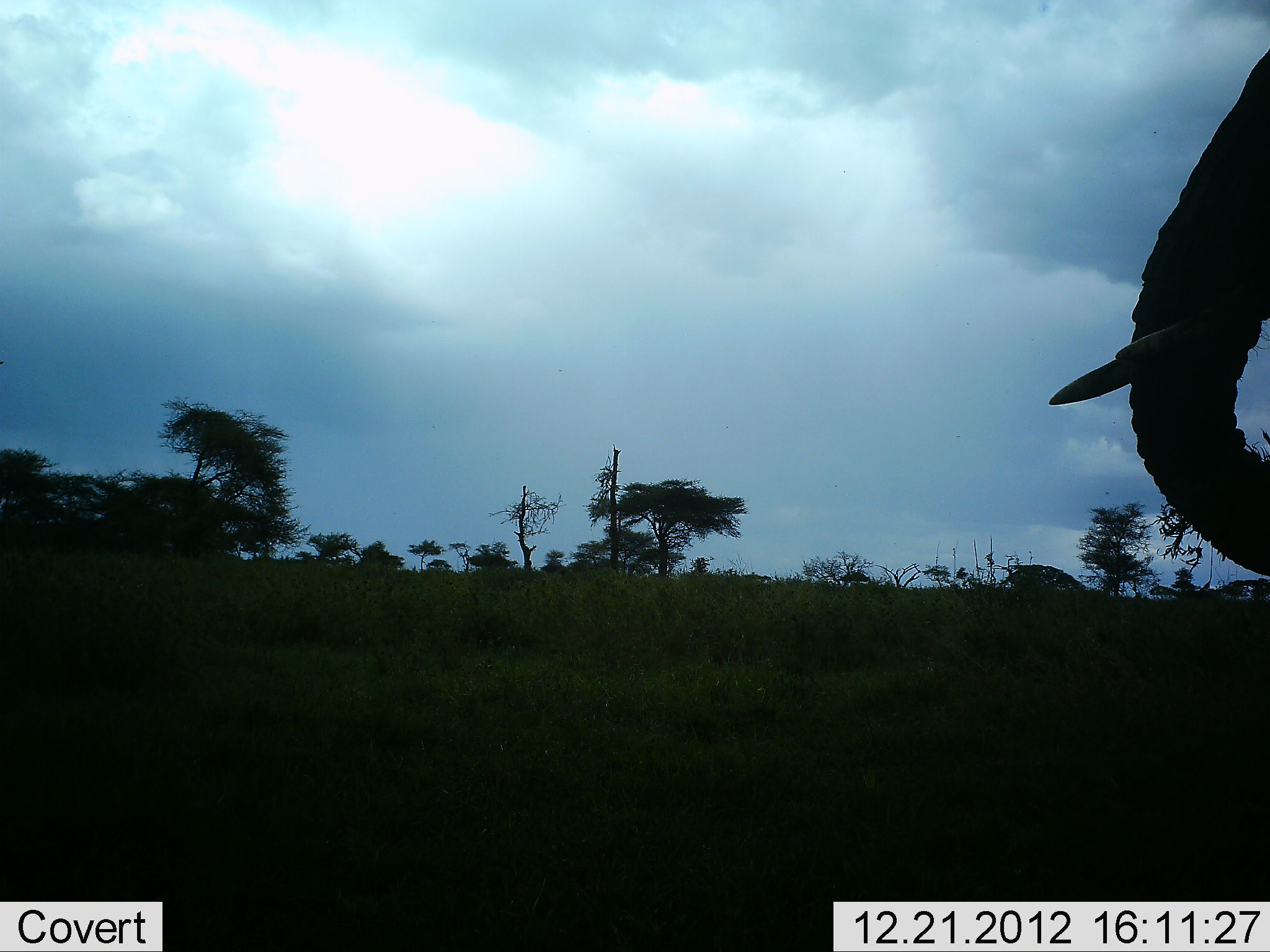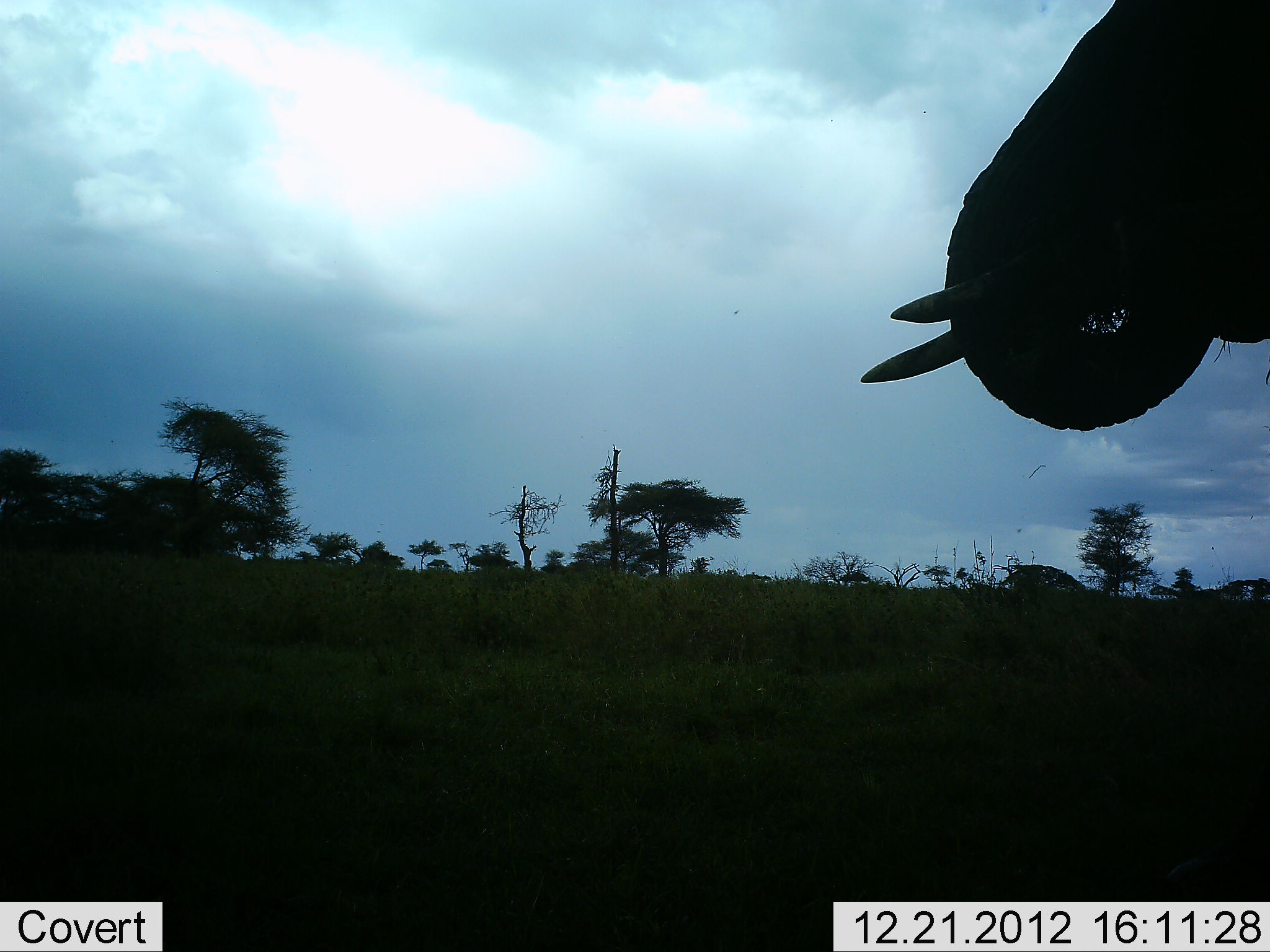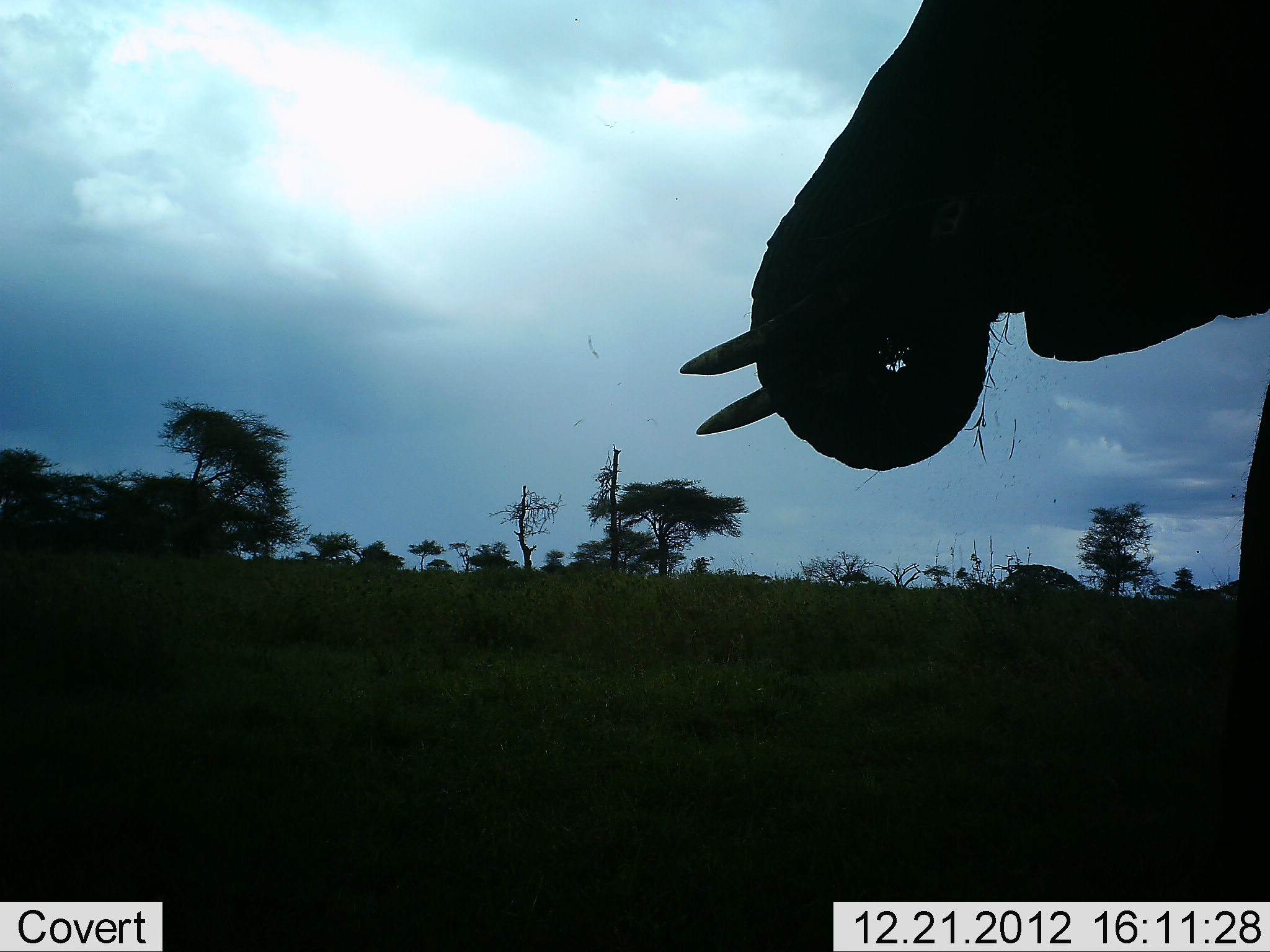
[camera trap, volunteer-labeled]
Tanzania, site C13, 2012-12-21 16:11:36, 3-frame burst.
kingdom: Animalia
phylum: Chordata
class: Mammalia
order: Proboscidea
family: Elephantidae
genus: Loxodonta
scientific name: Loxodonta africana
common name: african bush elephant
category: elephant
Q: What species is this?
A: Elephant (african bush elephant) (Loxodonta africana).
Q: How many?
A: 1.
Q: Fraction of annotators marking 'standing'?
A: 5%.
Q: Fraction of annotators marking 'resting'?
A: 0%.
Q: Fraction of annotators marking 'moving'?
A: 24%.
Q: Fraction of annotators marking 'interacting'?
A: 0%.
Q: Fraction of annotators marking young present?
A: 0%.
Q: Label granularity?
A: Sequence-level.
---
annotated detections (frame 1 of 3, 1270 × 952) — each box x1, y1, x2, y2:
animal: 1047, 49, 1270, 579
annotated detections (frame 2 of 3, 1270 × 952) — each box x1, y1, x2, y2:
animal: 860, 0, 1270, 433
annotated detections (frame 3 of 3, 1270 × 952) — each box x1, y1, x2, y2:
animal: 678, 0, 1270, 902